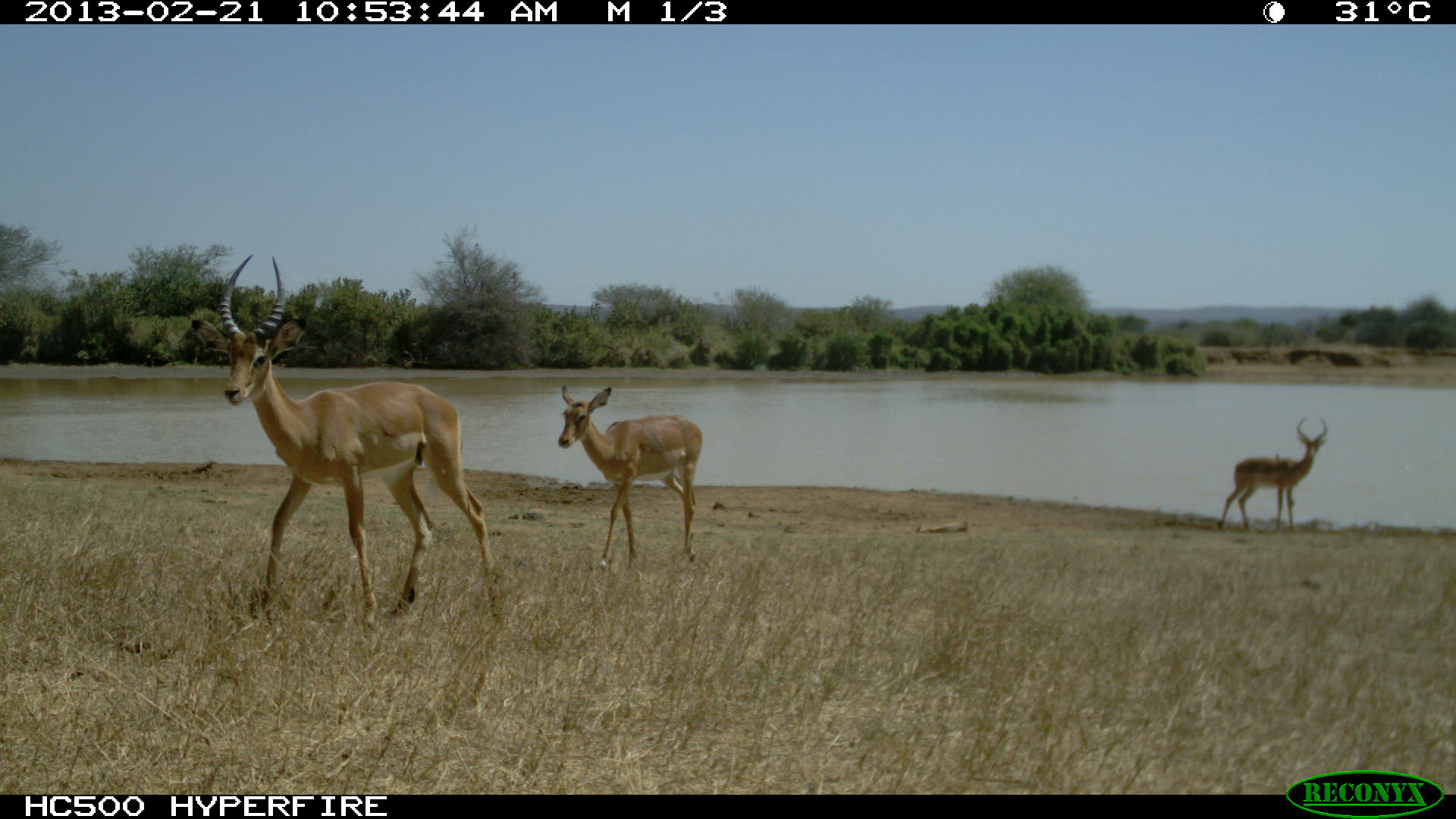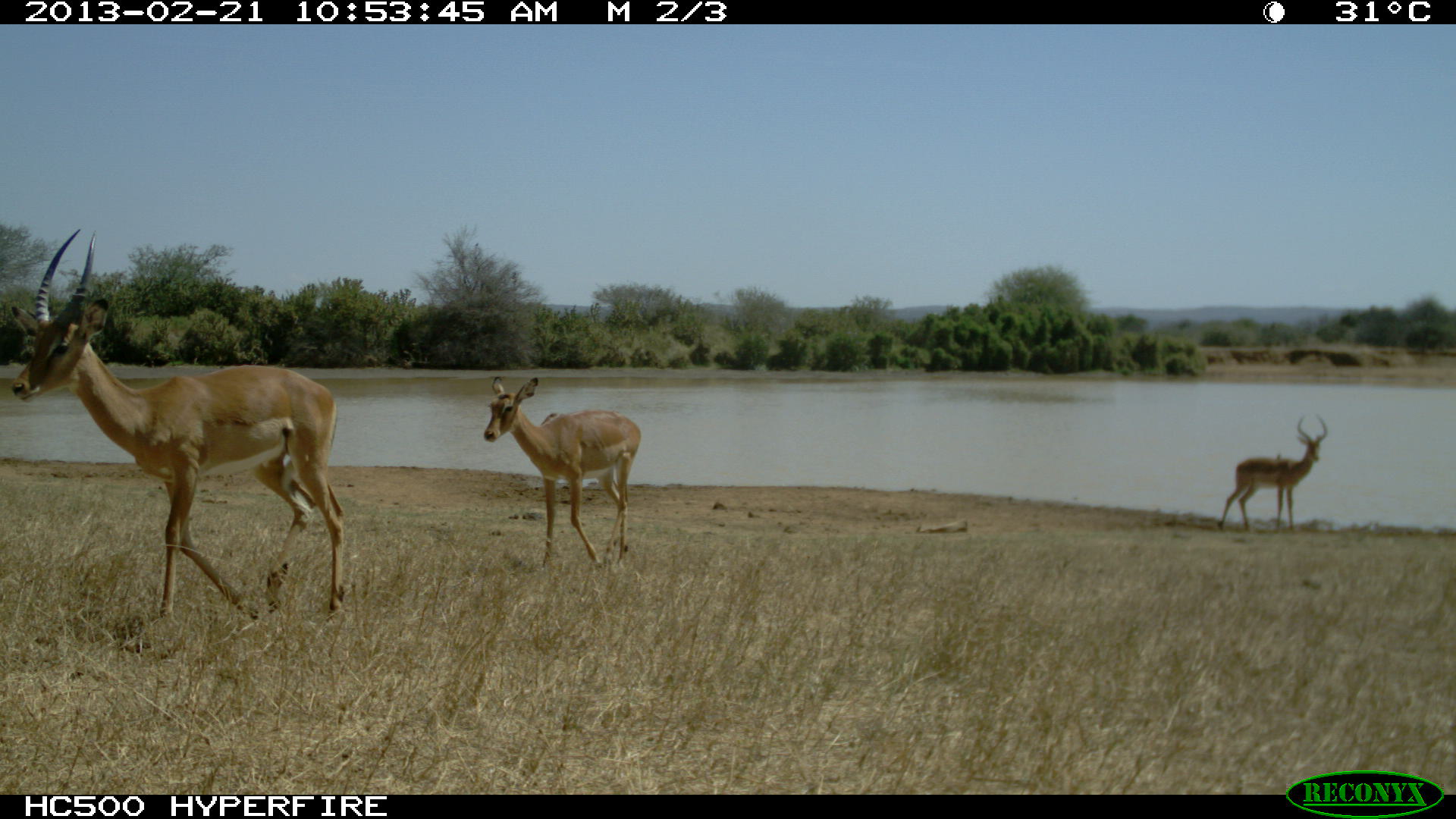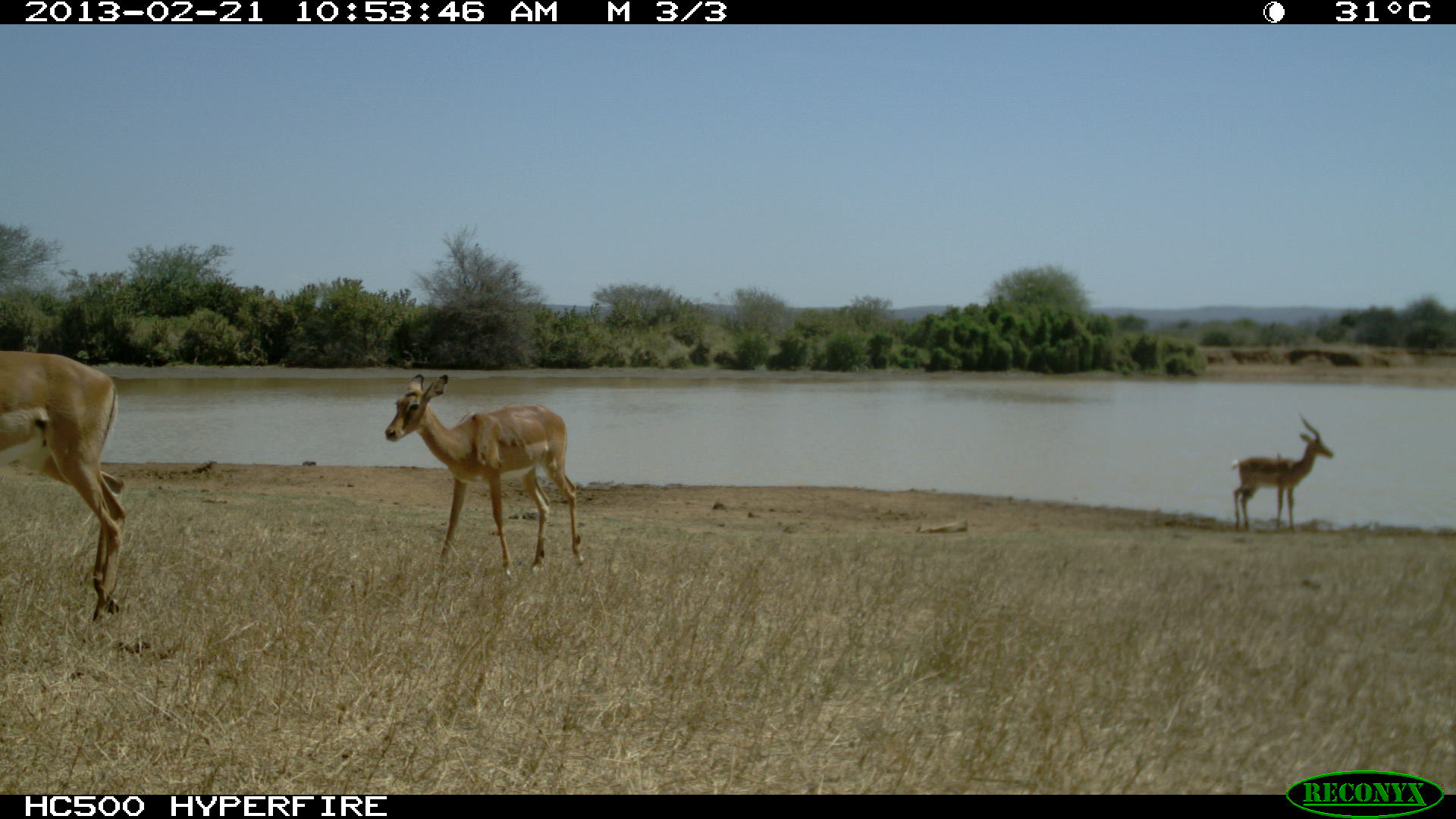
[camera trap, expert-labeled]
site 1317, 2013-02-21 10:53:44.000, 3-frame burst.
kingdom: Animalia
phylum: Chordata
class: Mammalia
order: Artiodactyla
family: Bovidae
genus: Aepyceros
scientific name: Aepyceros melampus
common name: impala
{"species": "Aepyceros melampus (impala)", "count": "3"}